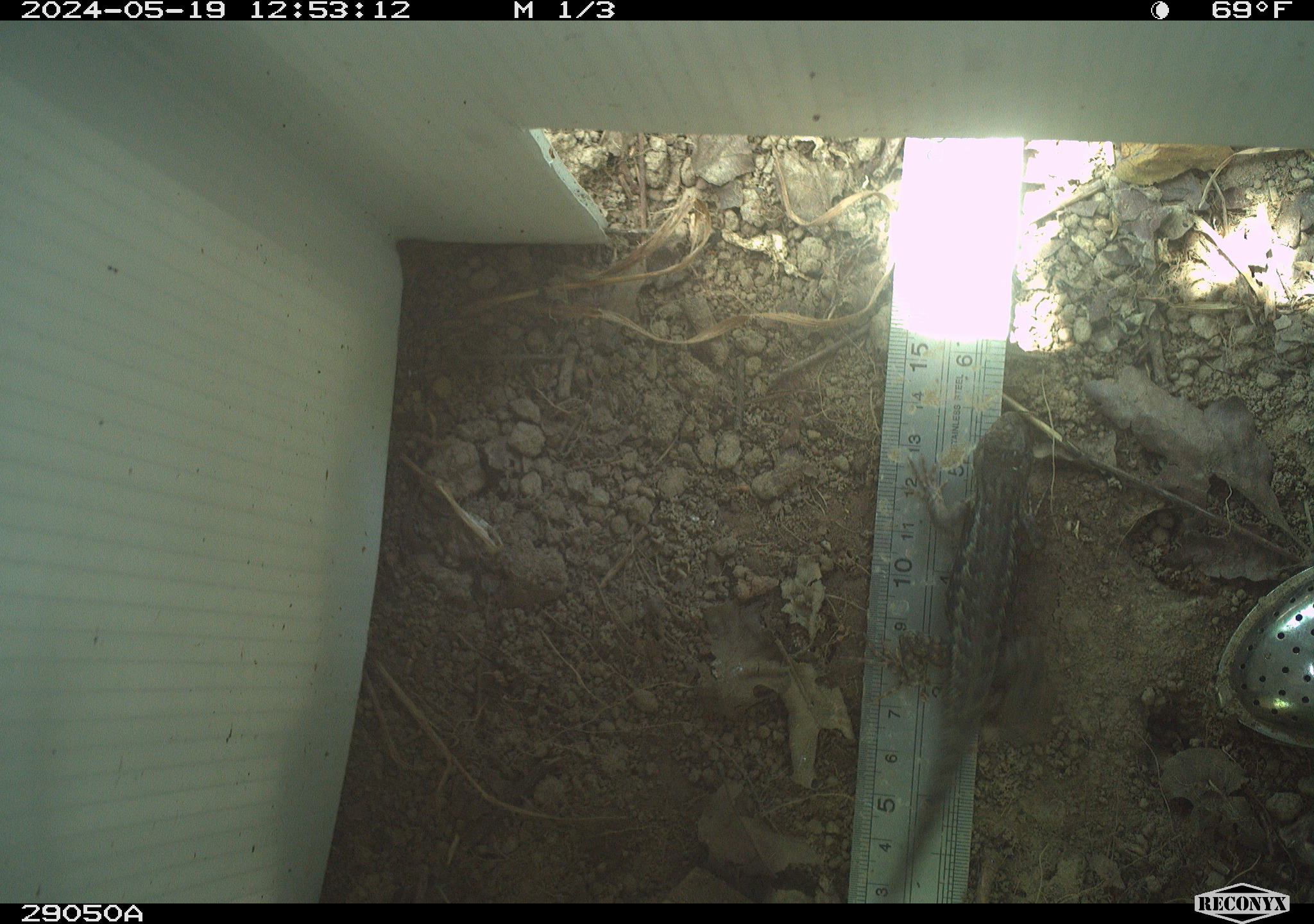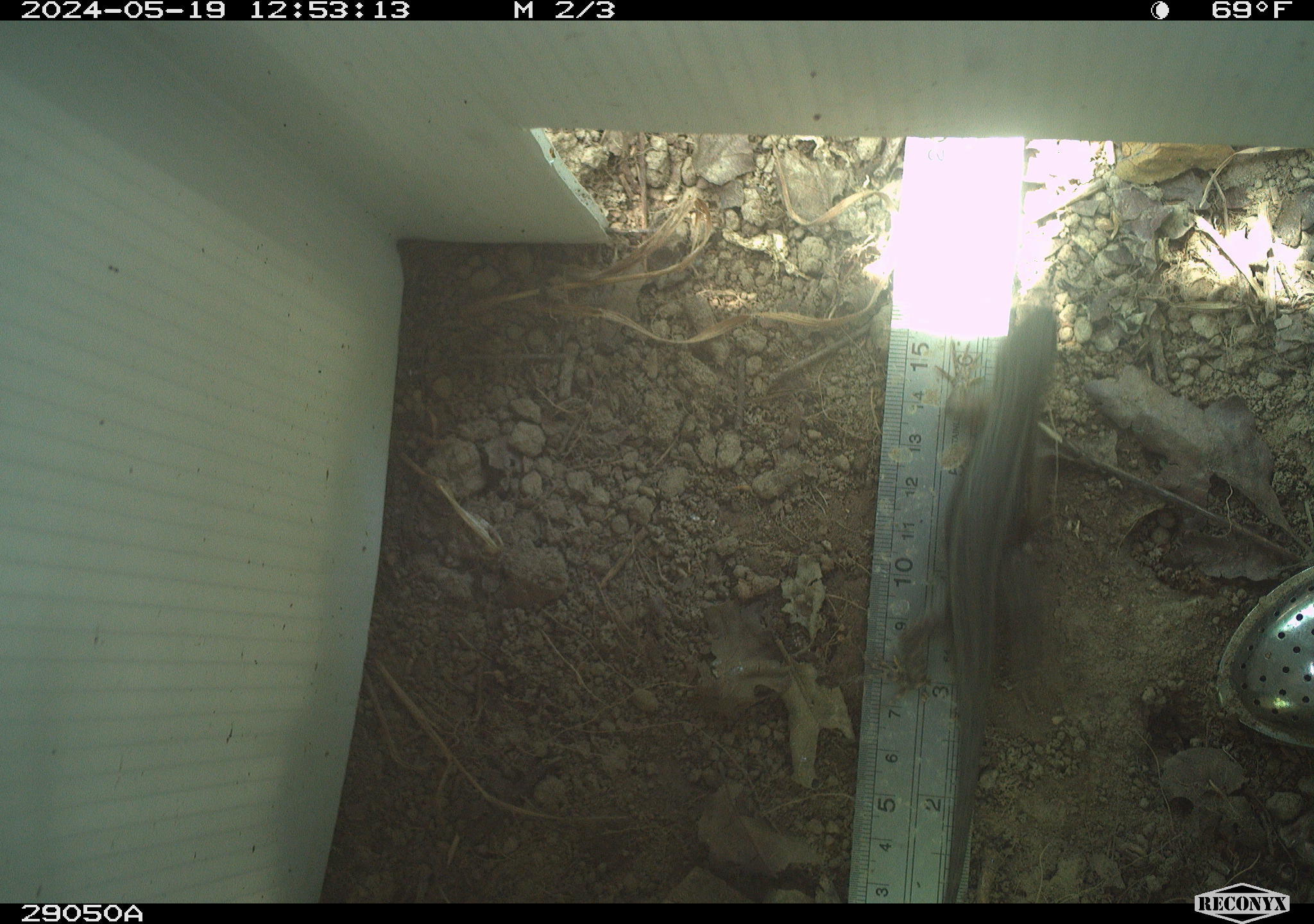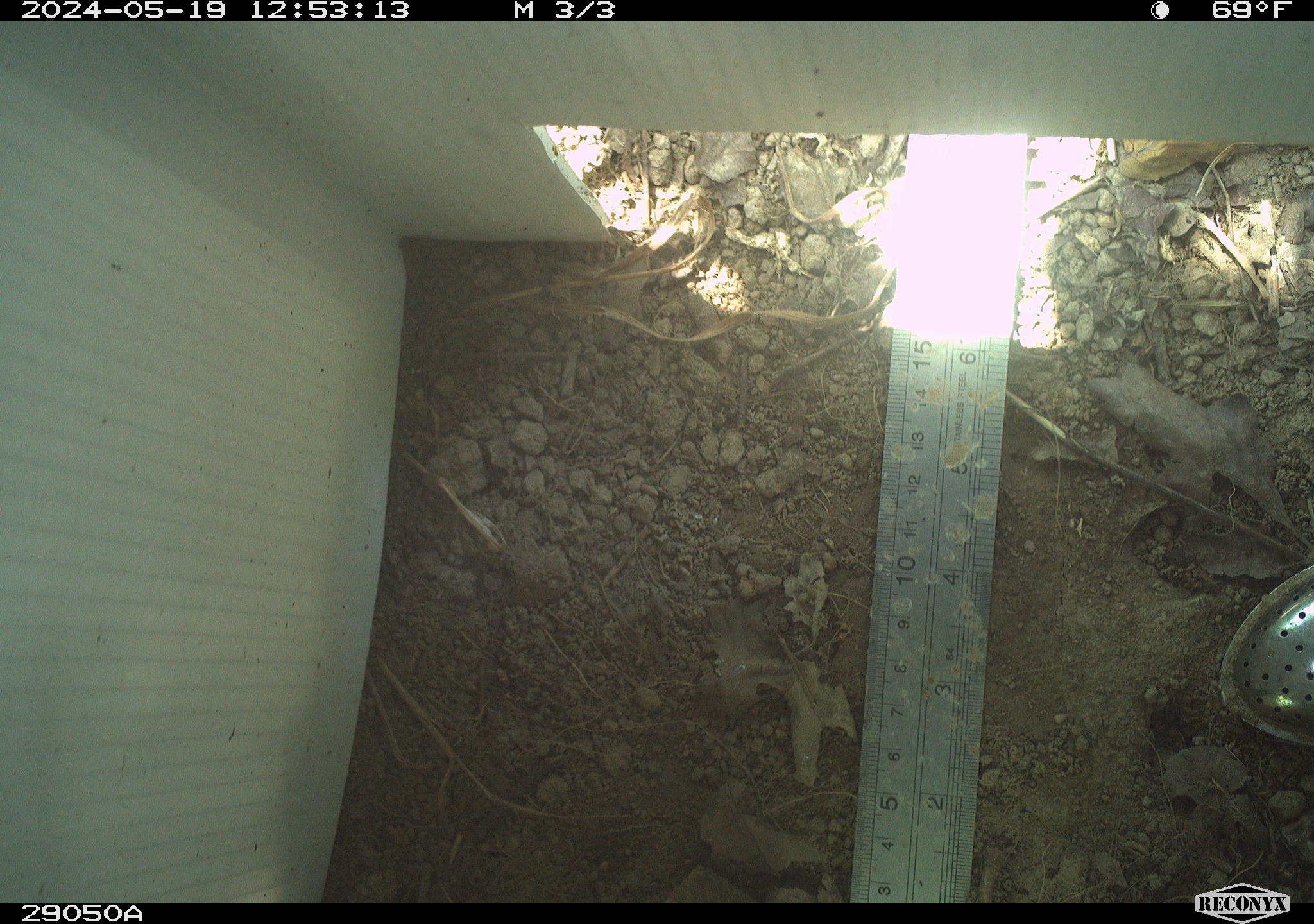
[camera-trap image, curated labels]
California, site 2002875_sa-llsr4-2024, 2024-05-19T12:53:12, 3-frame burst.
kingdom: Animalia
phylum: Chordata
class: Reptilia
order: Squamata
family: Phrynosomatidae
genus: Sceloporus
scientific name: Sceloporus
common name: spiny lizards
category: sceloporus species